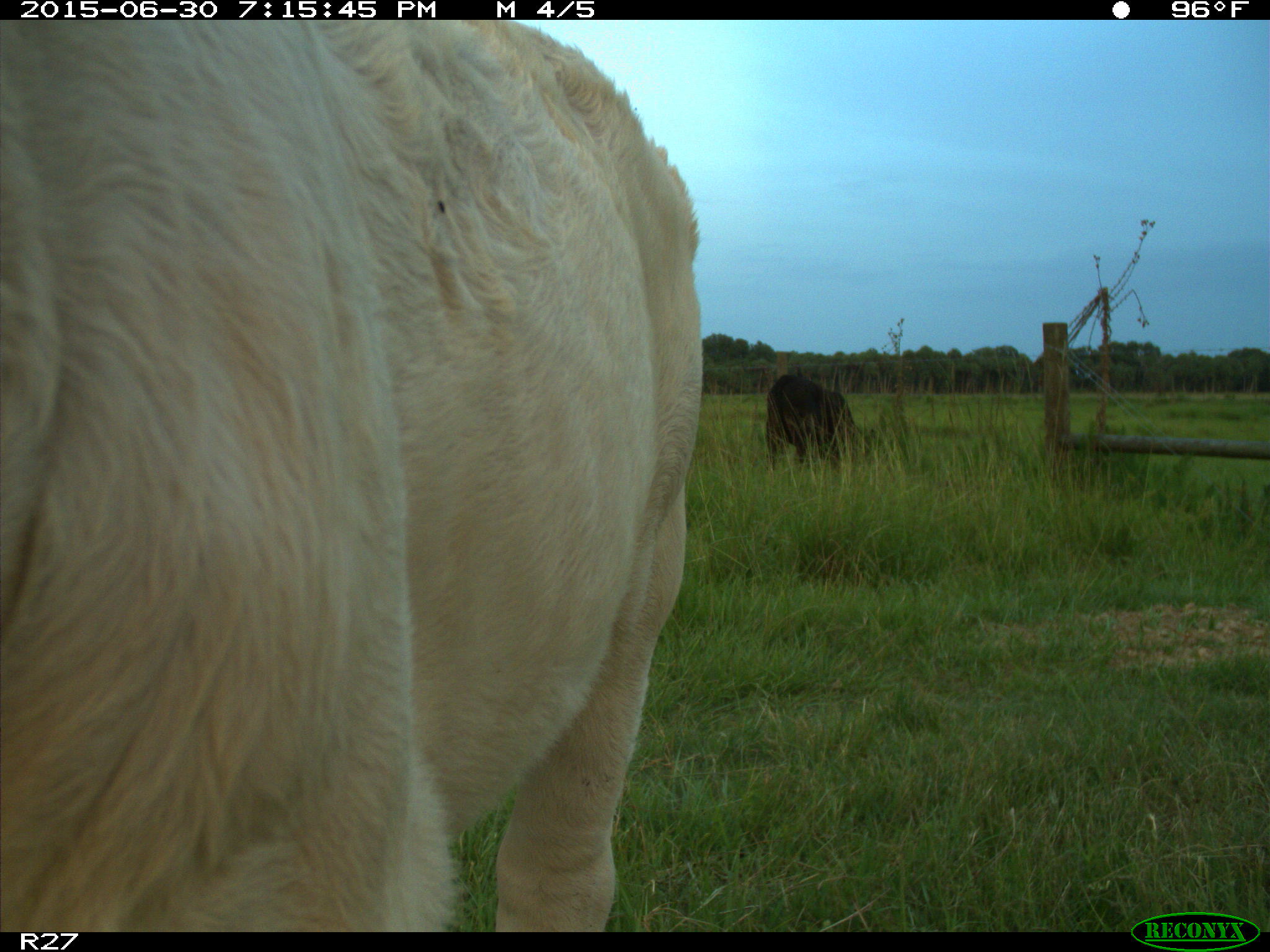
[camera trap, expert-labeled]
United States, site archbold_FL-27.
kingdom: Animalia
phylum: Chordata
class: Mammalia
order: Artiodactyla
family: Bovidae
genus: Bos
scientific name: Bos taurus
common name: domestic cow